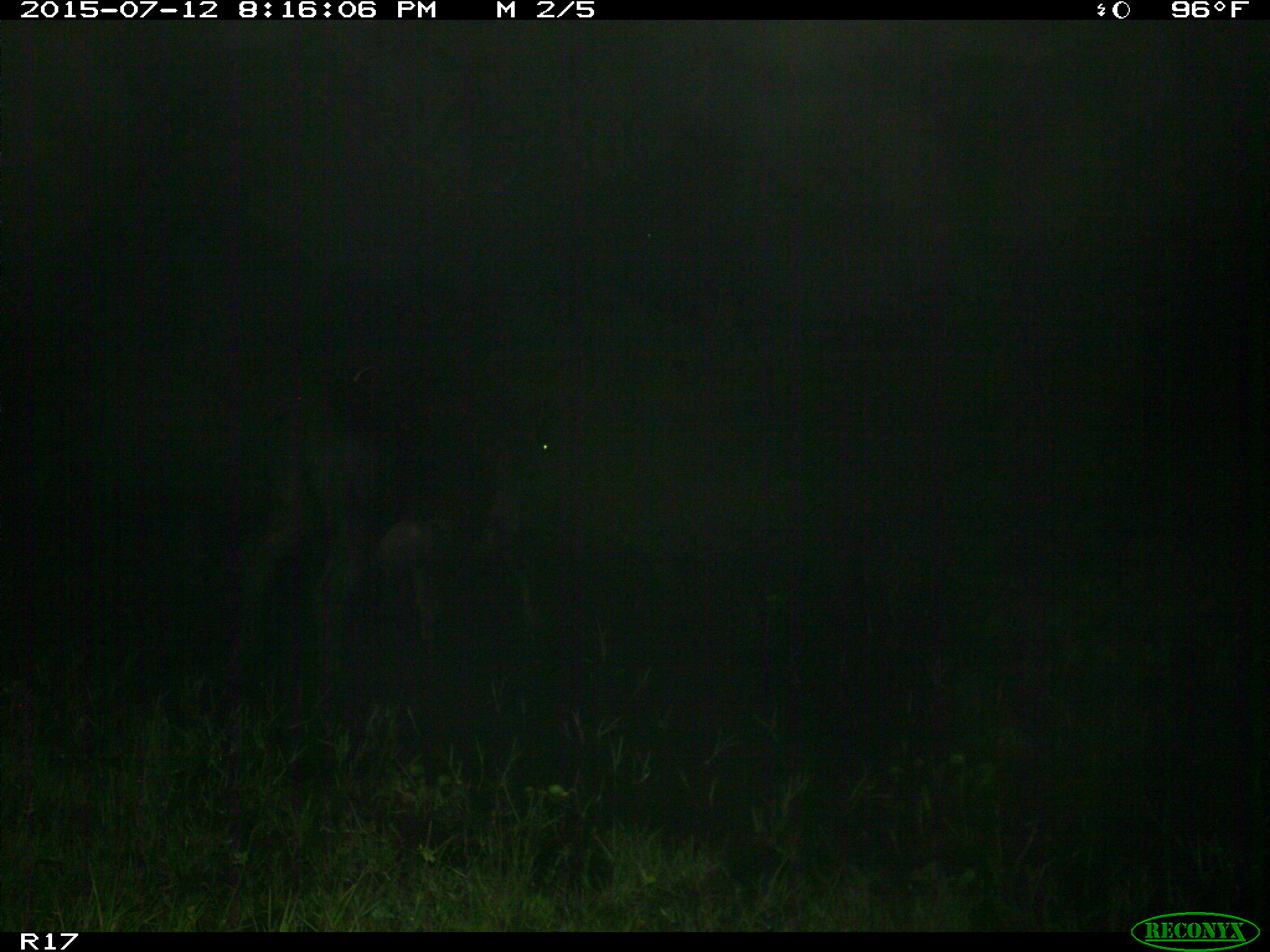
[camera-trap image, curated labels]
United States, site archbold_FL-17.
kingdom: Animalia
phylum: Chordata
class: Mammalia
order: Artiodactyla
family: Bovidae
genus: Bos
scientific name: Bos taurus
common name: domestic cow